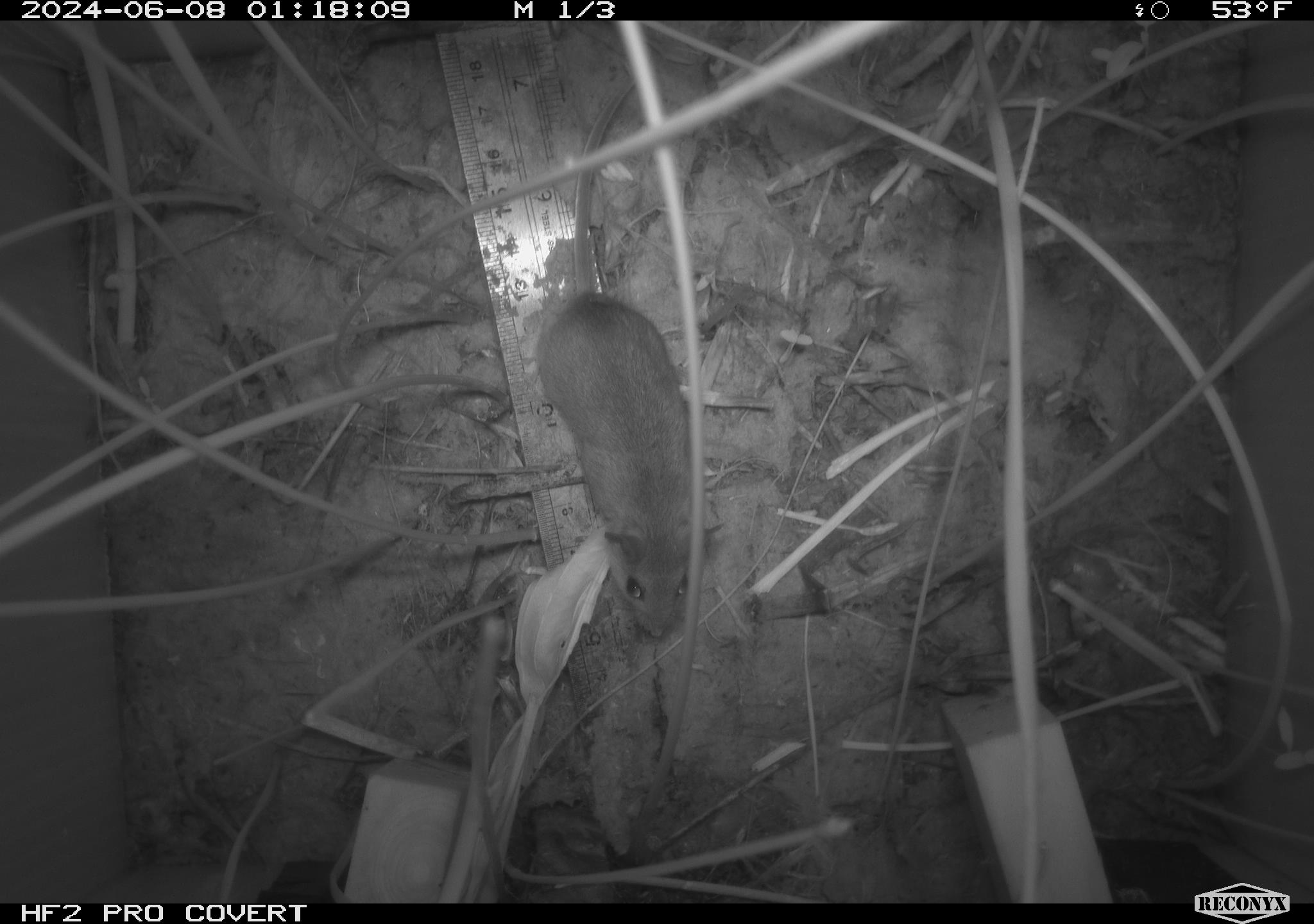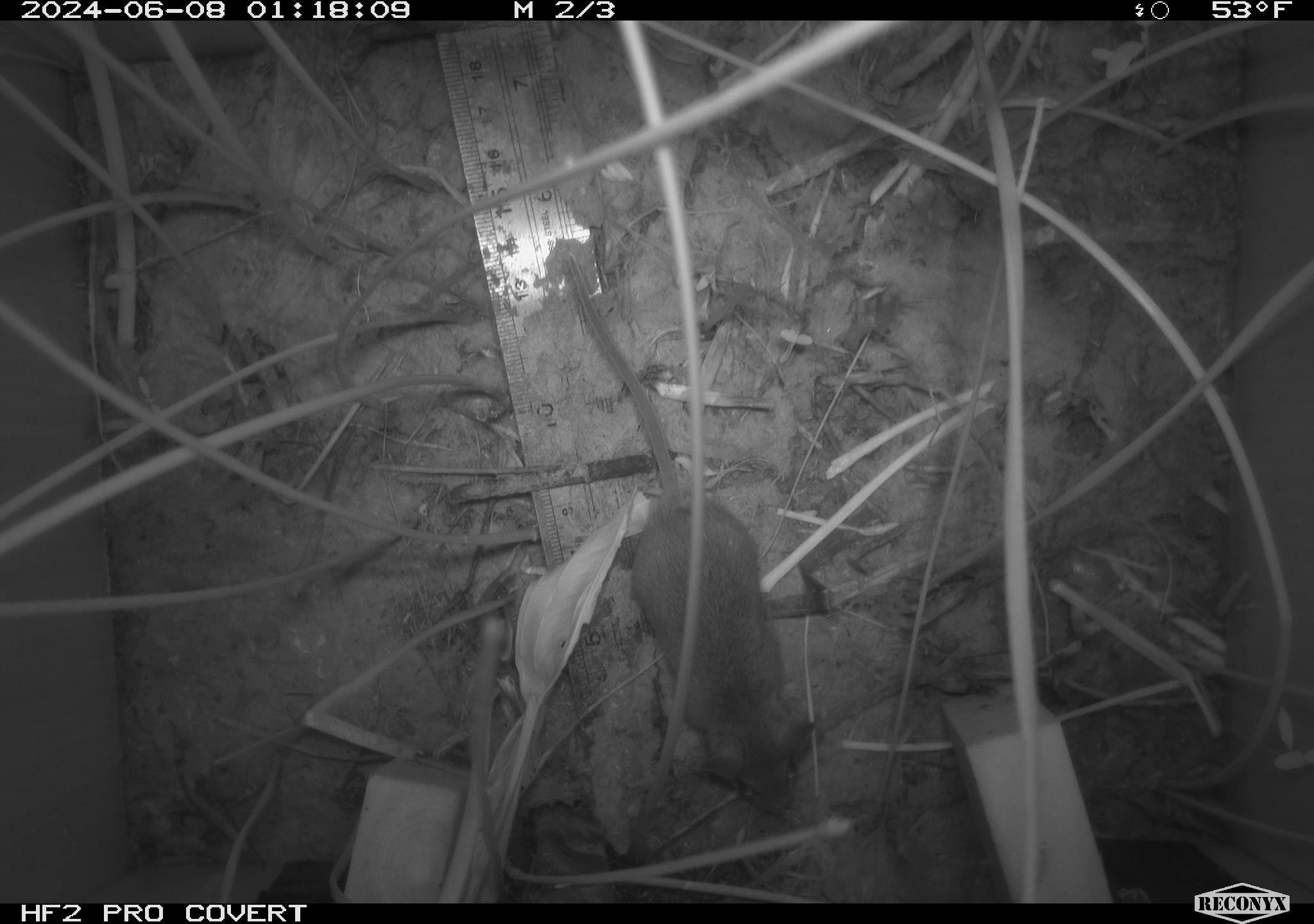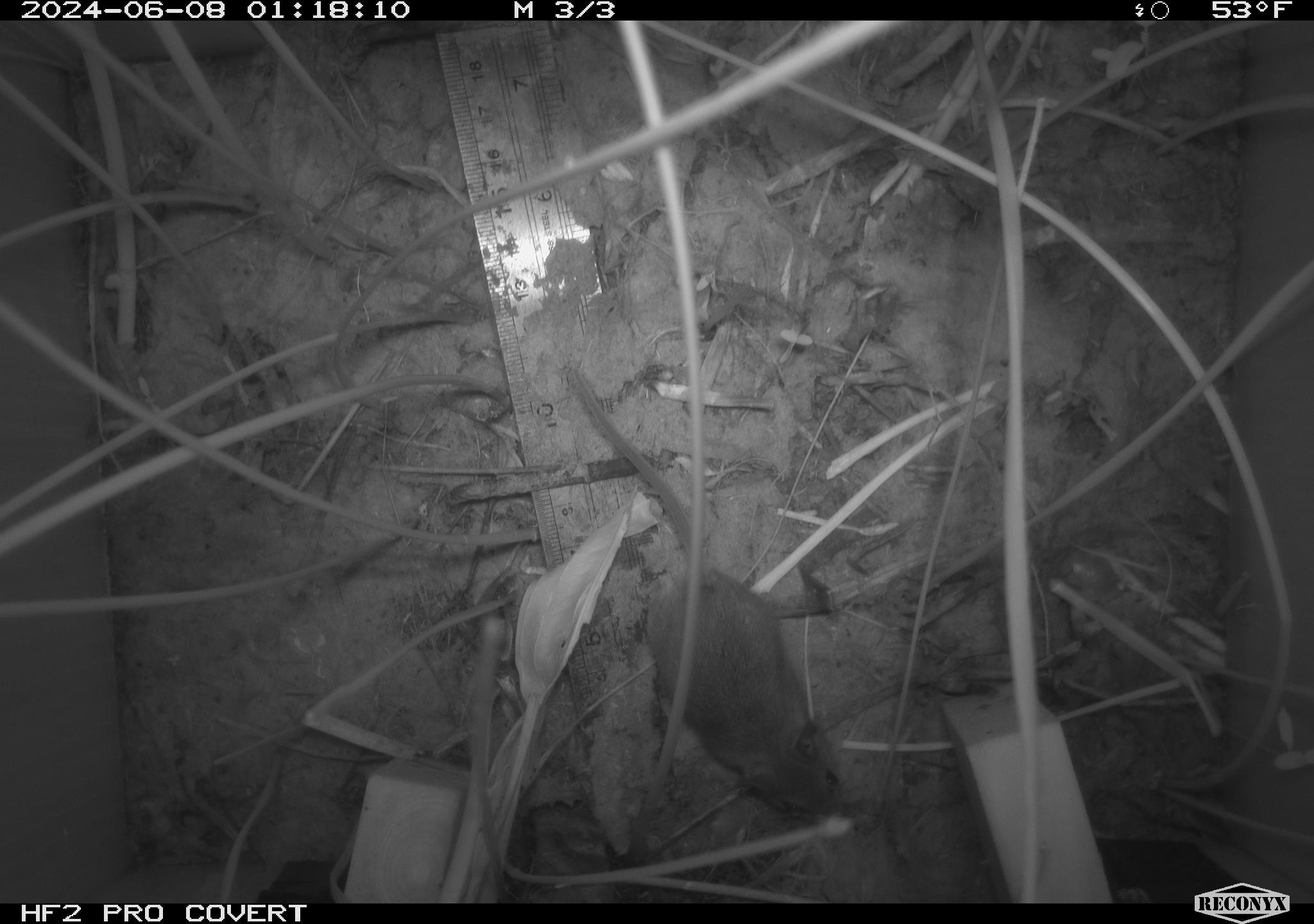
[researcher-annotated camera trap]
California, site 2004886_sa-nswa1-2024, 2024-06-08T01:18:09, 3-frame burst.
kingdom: Animalia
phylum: Chordata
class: Mammalia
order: Rodentia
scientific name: Rodentia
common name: rodent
Rodent (Rodentia).